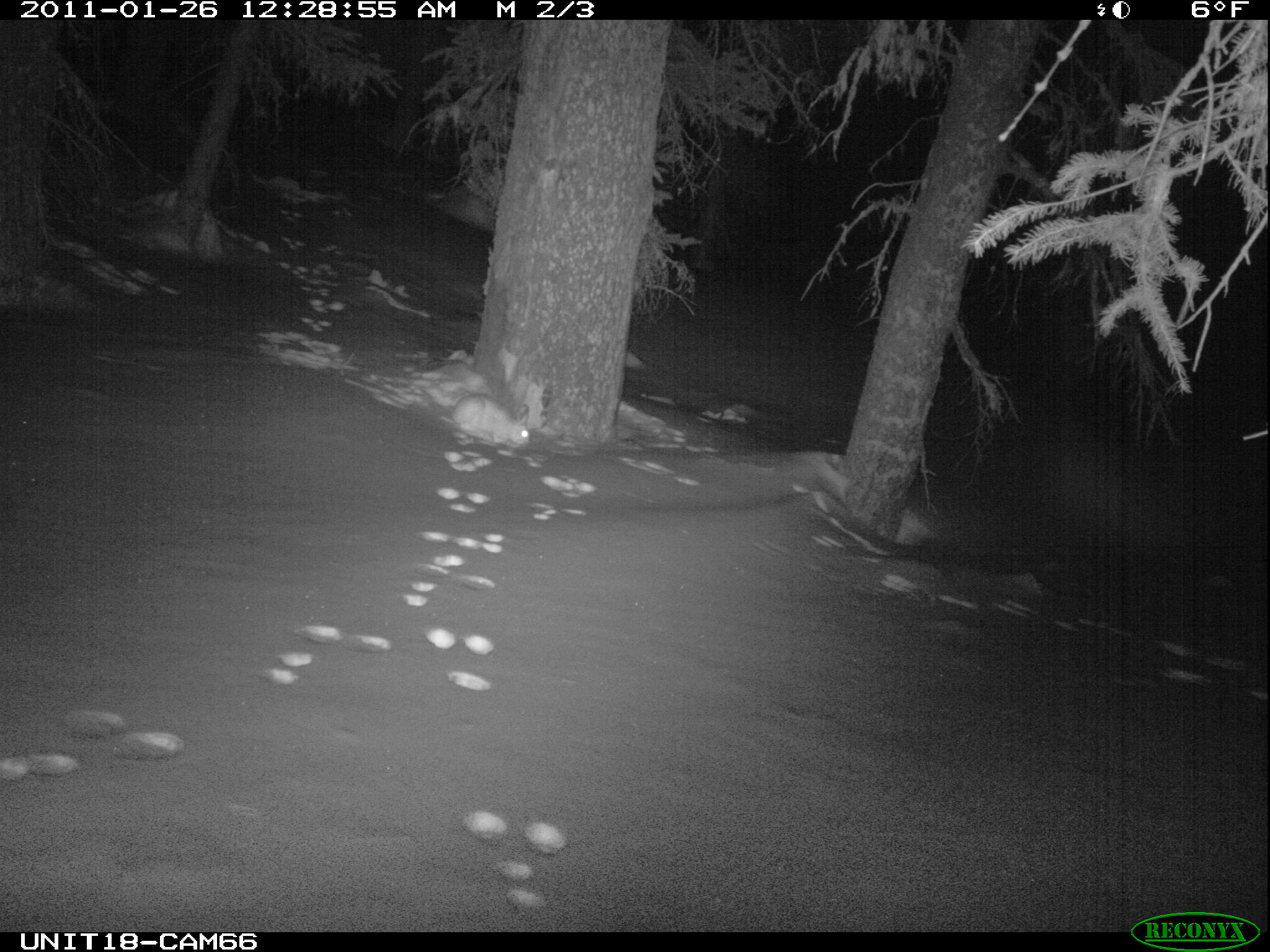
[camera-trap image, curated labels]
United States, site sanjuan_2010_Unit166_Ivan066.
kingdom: Animalia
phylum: Chordata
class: Mammalia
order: Lagomorpha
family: Leporidae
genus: Lepus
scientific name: Lepus americanus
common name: snowshoe hare